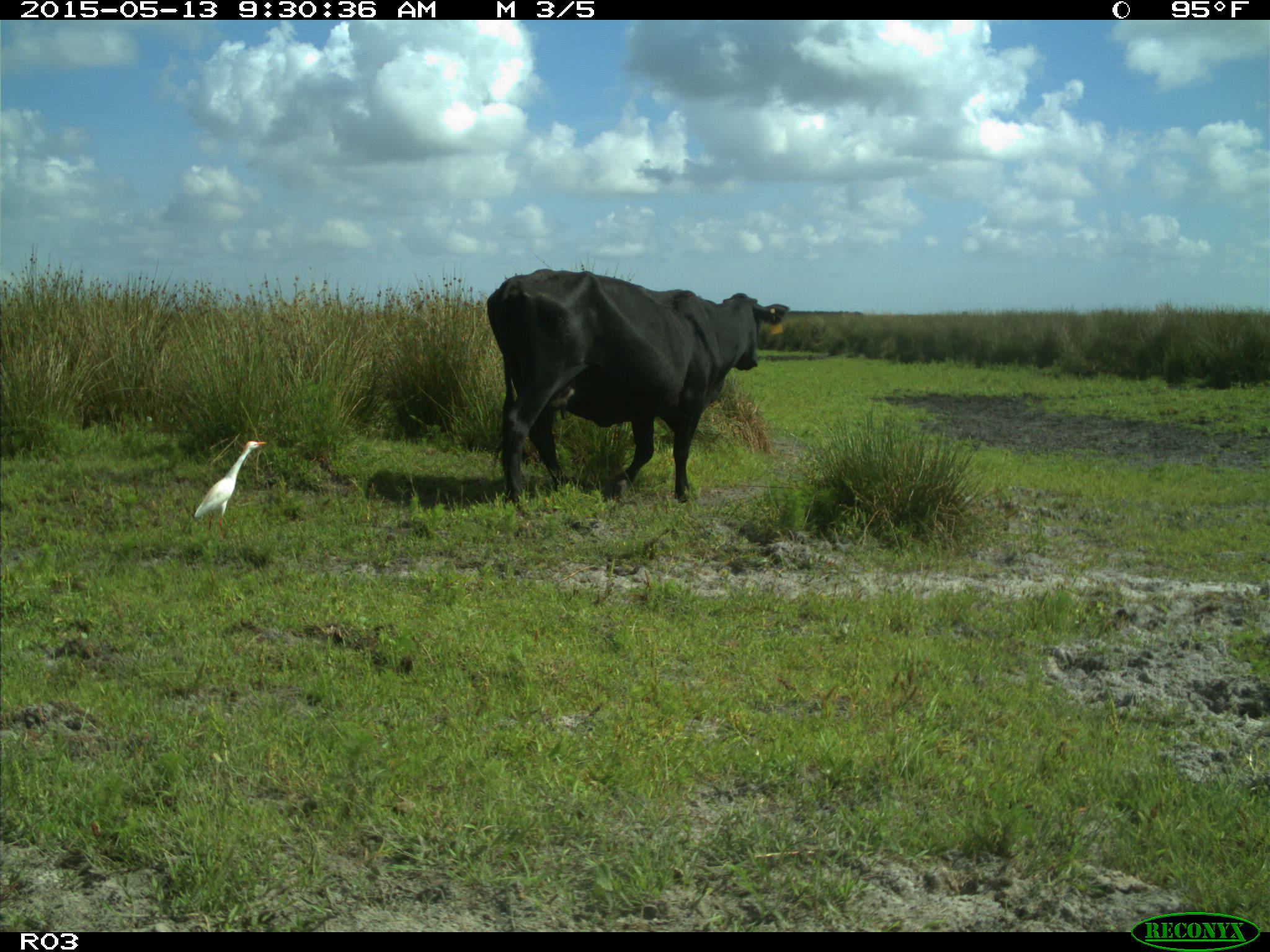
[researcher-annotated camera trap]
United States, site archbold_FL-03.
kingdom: Animalia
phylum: Chordata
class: Mammalia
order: Artiodactyla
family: Bovidae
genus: Bos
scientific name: Bos taurus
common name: domestic cow